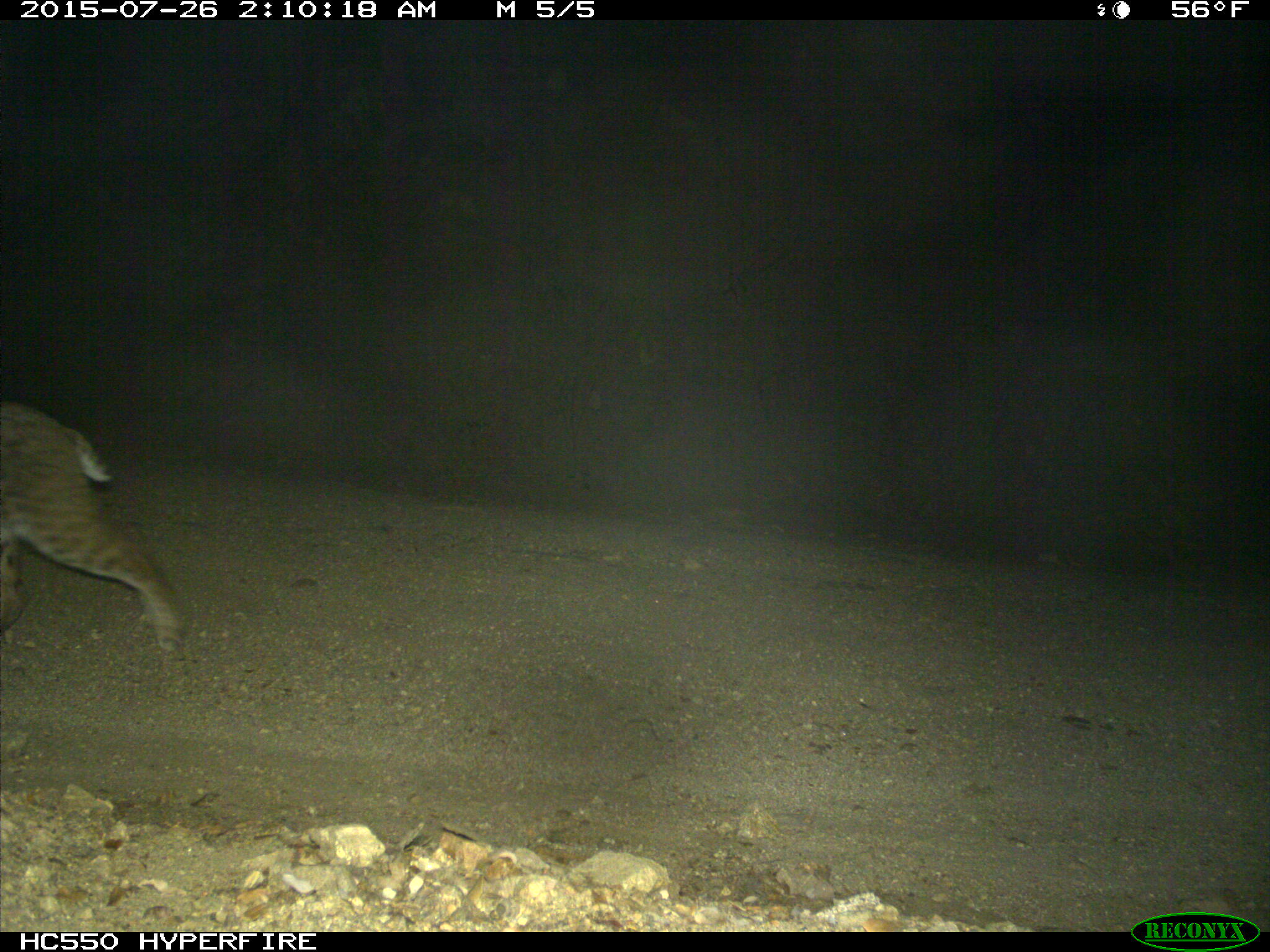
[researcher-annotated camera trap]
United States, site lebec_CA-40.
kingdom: Animalia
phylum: Chordata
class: Mammalia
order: Carnivora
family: Felidae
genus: Lynx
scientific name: Lynx rufus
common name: bobcat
Lynx rufus (bobcat).